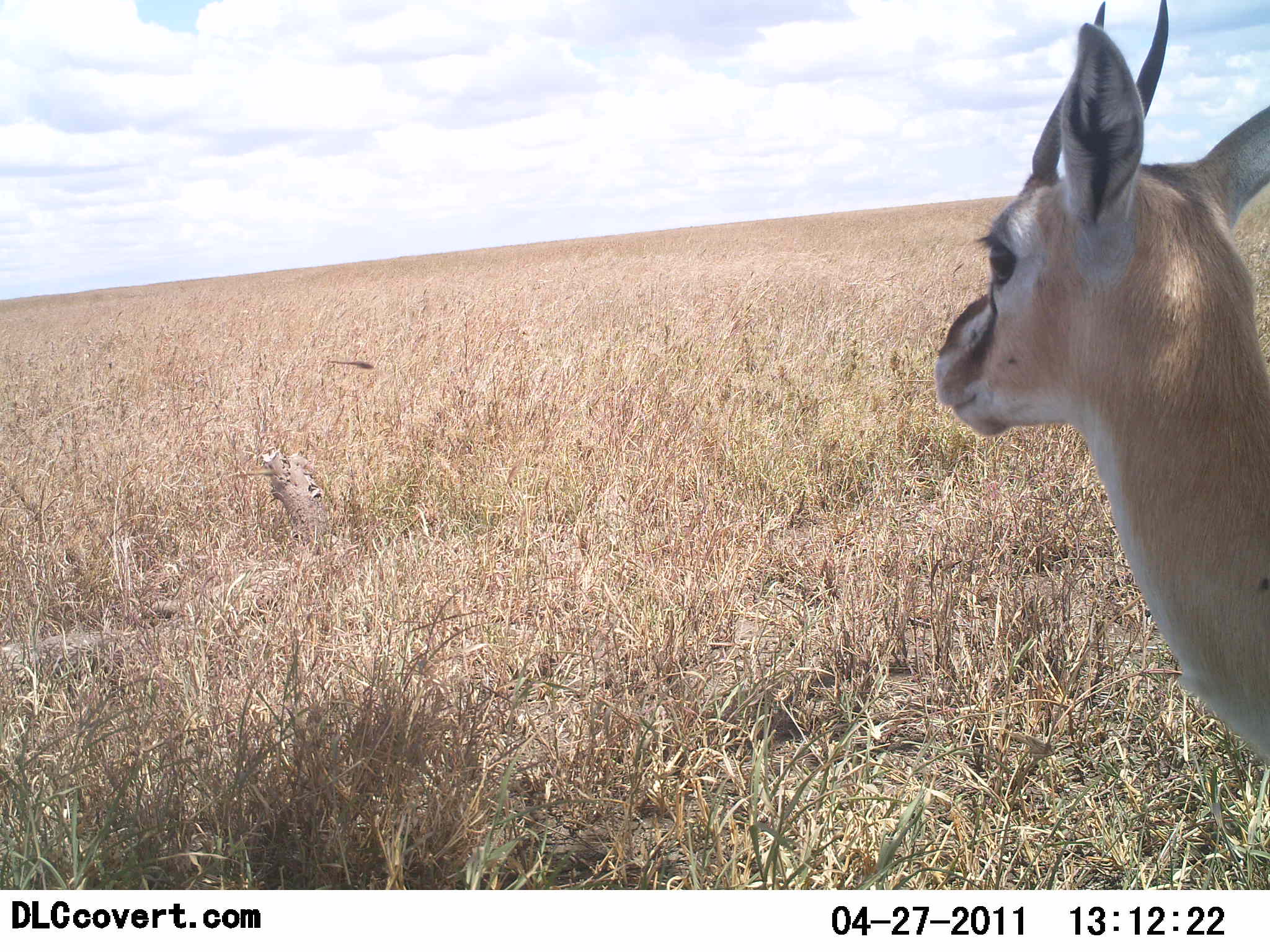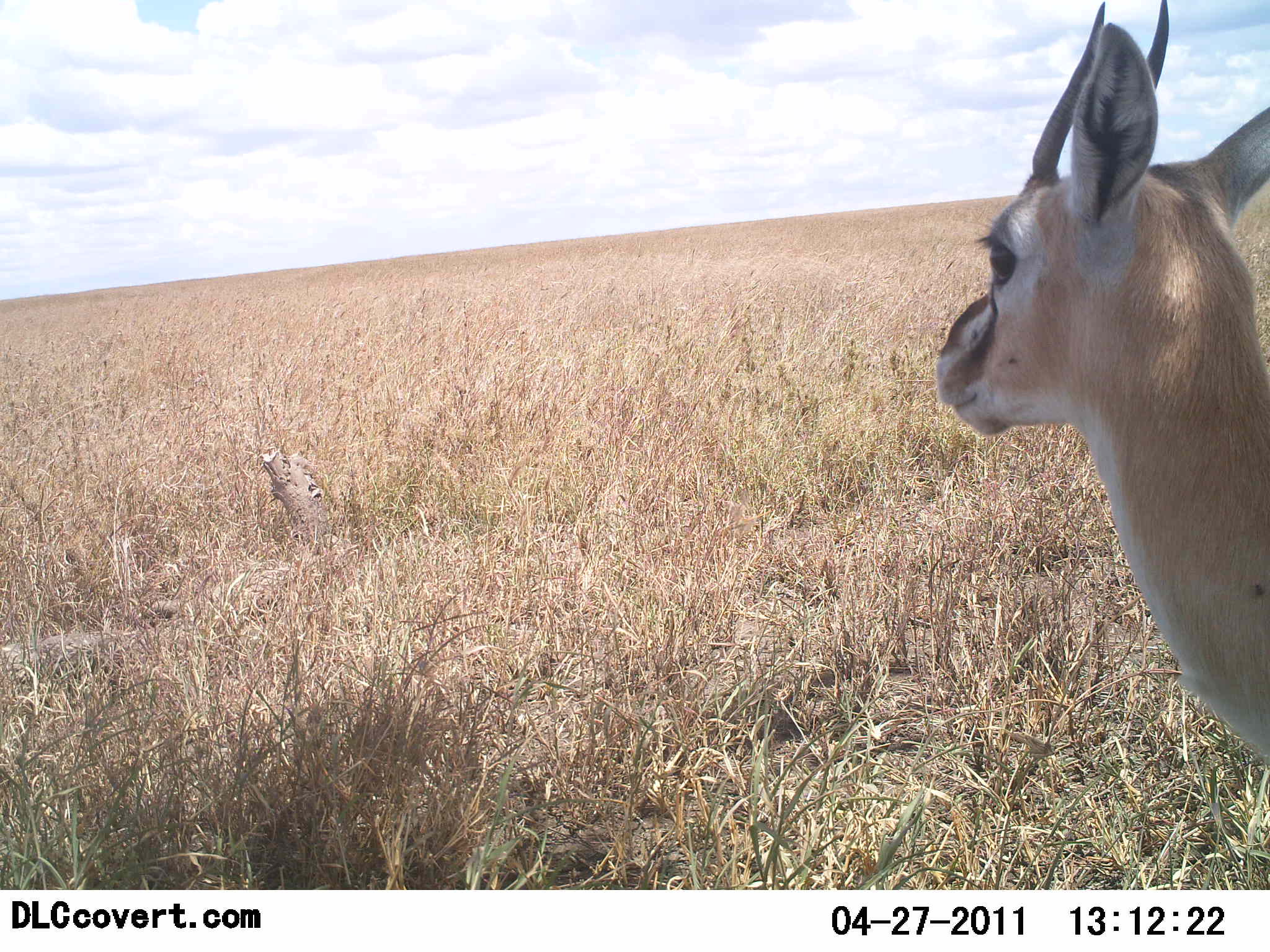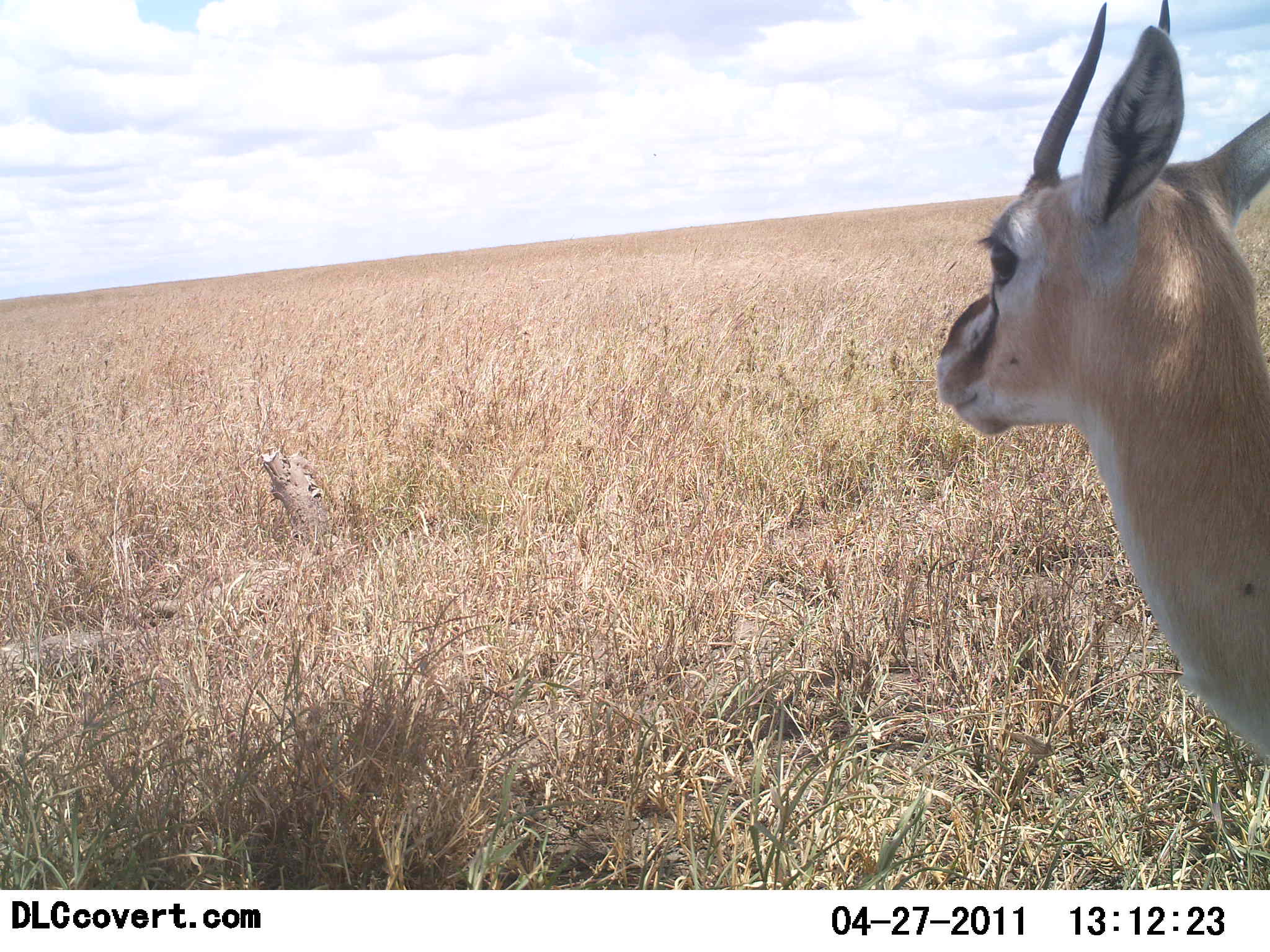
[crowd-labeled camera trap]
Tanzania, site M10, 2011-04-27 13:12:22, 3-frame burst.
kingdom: Animalia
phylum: Chordata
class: Mammalia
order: Artiodactyla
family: Bovidae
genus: Eudorcas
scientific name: Eudorcas thomsonii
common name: thomson's gazelle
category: gazellethomsons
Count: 1.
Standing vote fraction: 100%.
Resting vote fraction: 0%.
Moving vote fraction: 0%.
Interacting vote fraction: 0%.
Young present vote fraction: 0%.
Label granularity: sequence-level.